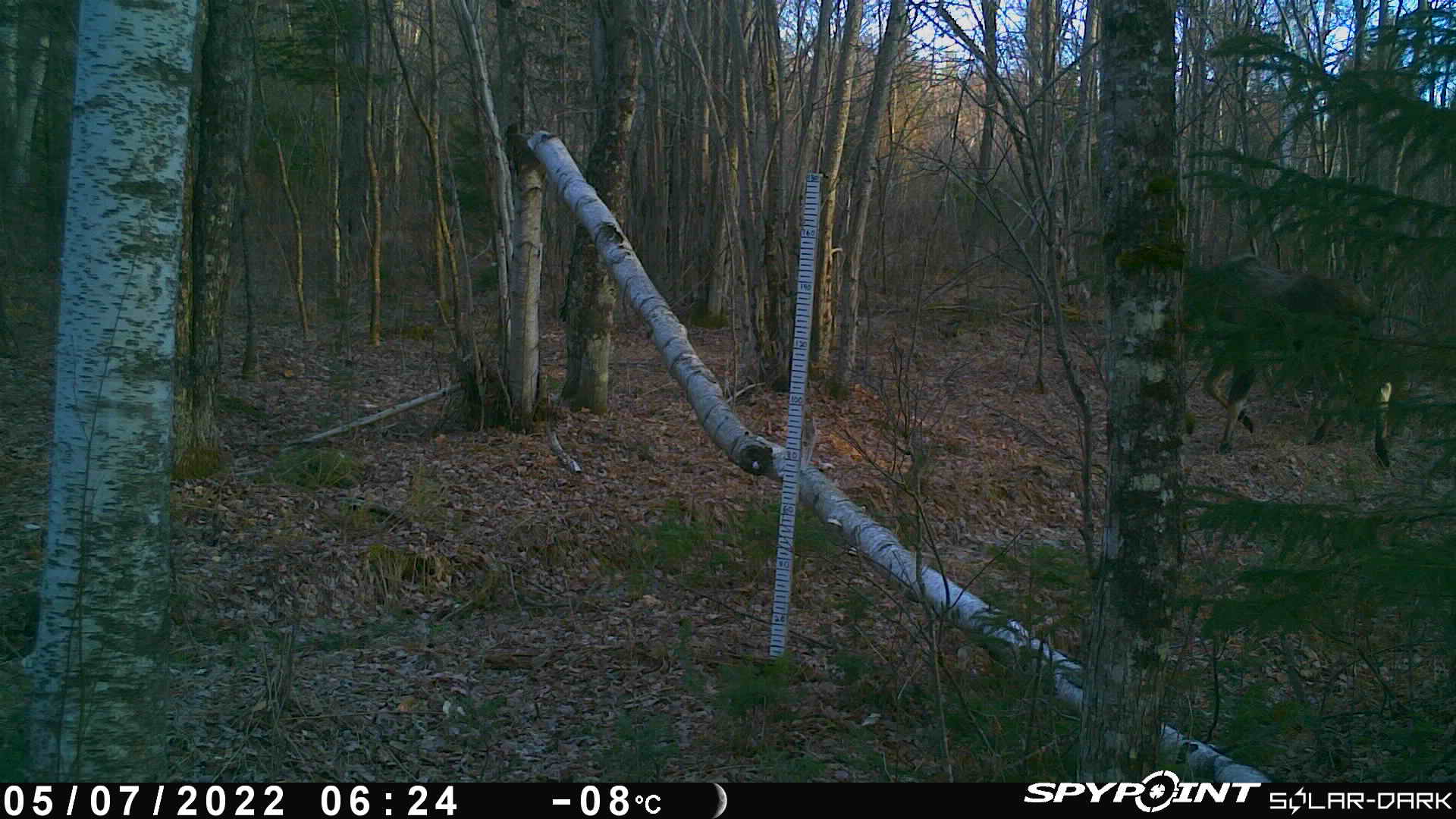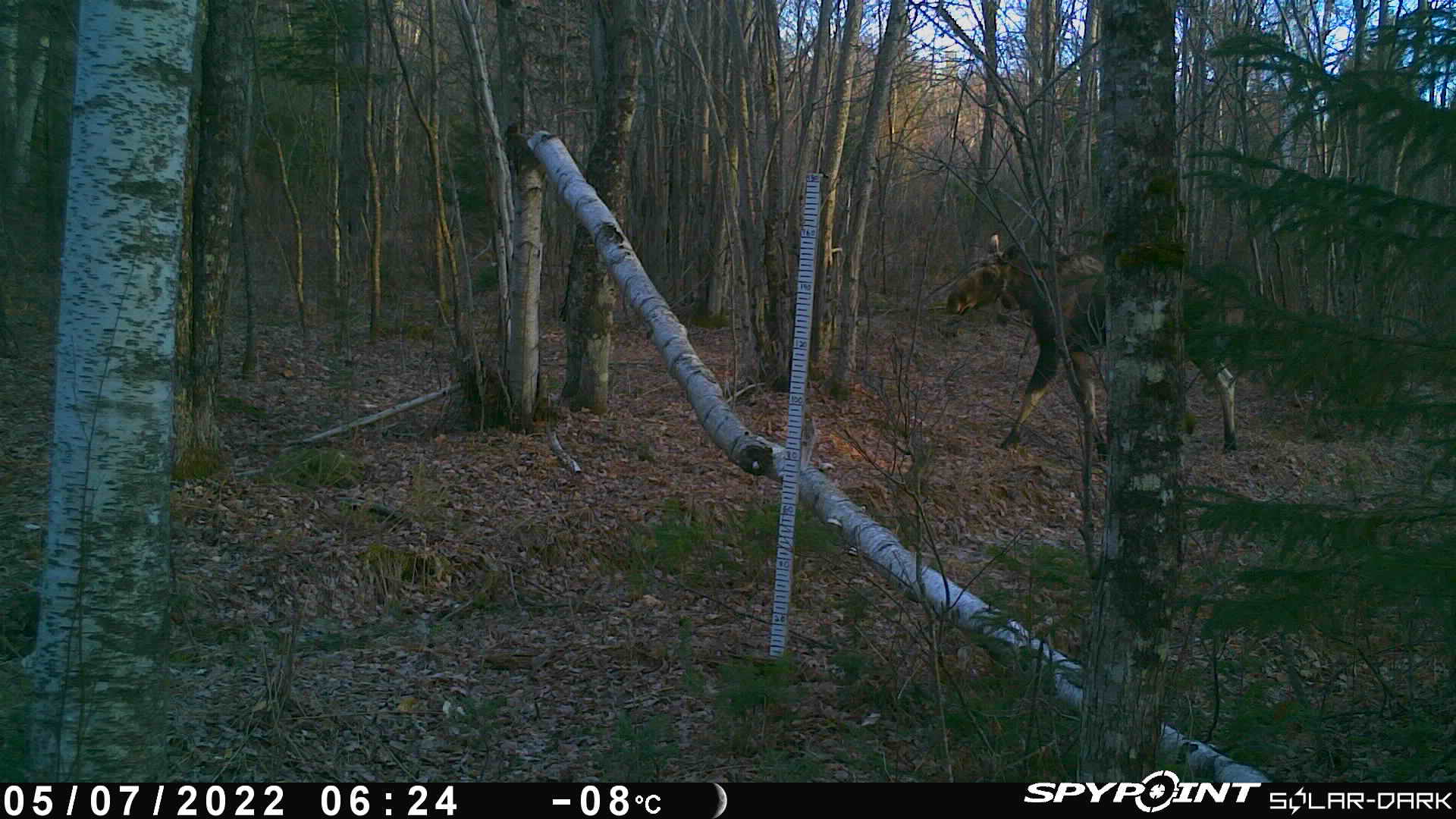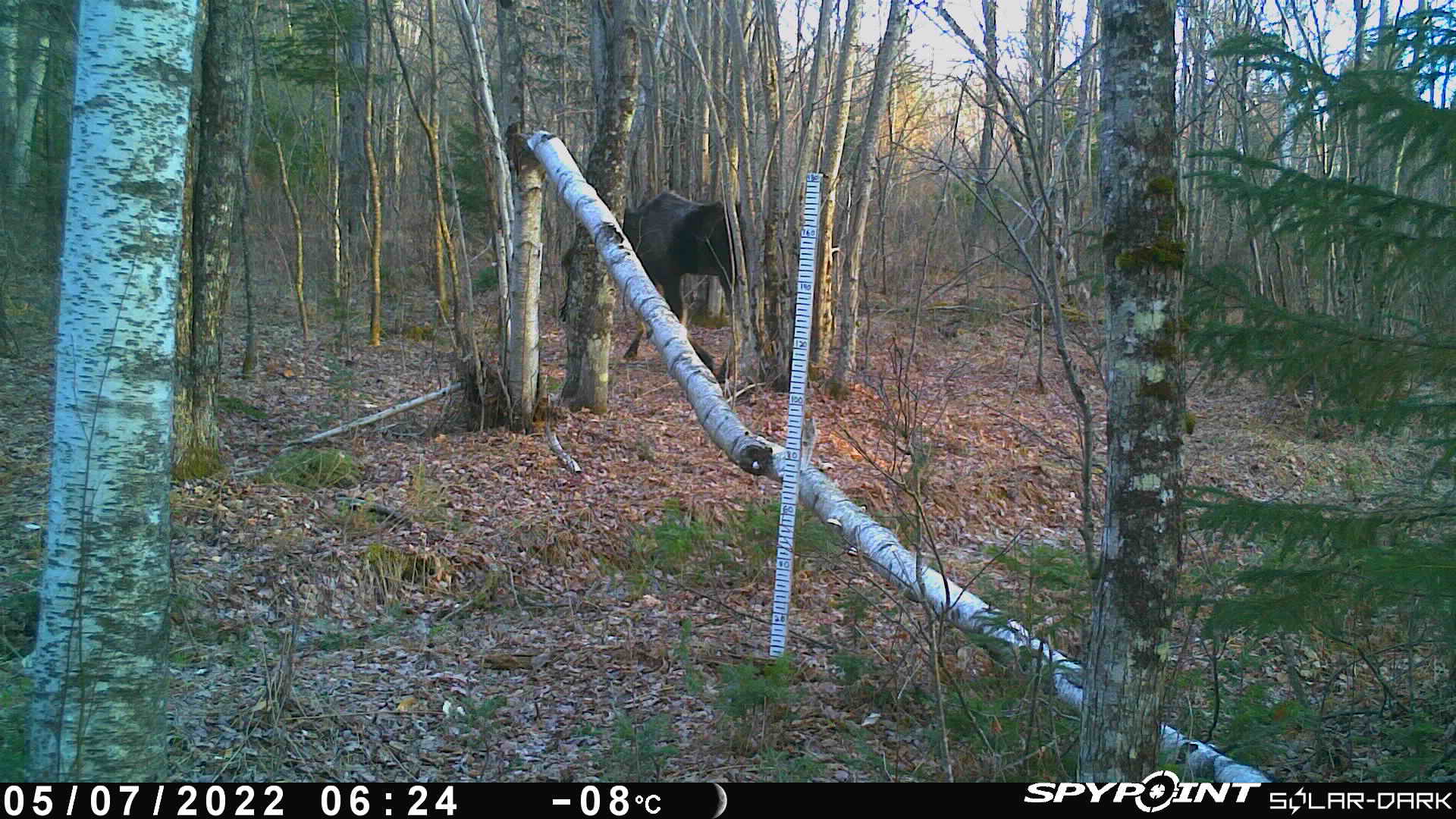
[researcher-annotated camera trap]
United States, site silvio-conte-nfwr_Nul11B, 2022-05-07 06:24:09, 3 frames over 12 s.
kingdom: Animalia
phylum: Chordata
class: Mammalia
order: Artiodactyla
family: Cervidae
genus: Alces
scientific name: Alces alces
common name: moose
Moose (Alces alces).